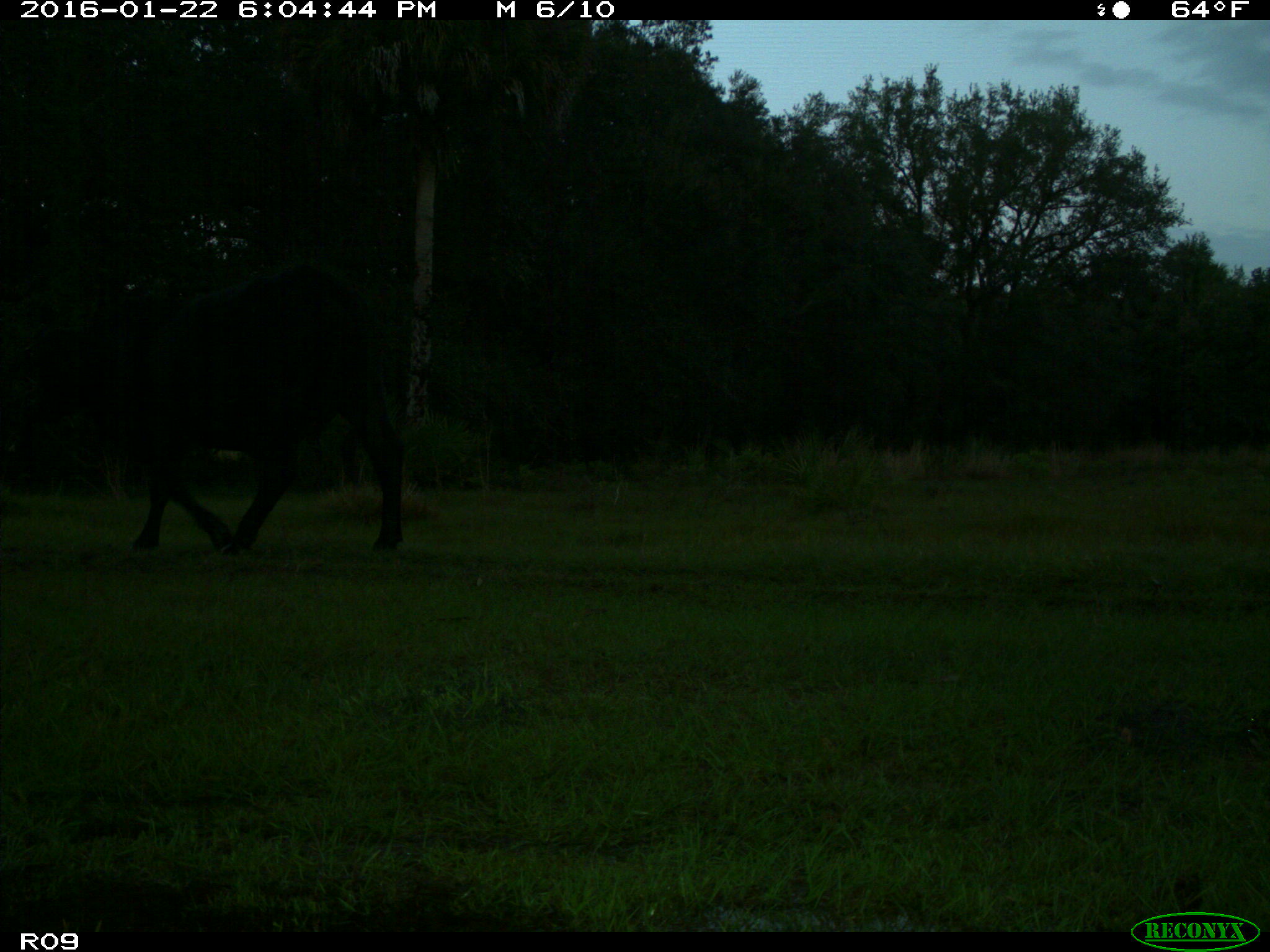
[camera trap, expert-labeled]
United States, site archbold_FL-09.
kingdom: Animalia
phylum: Chordata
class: Mammalia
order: Artiodactyla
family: Bovidae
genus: Bos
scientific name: Bos taurus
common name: domestic cow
Bos taurus (domestic cow).